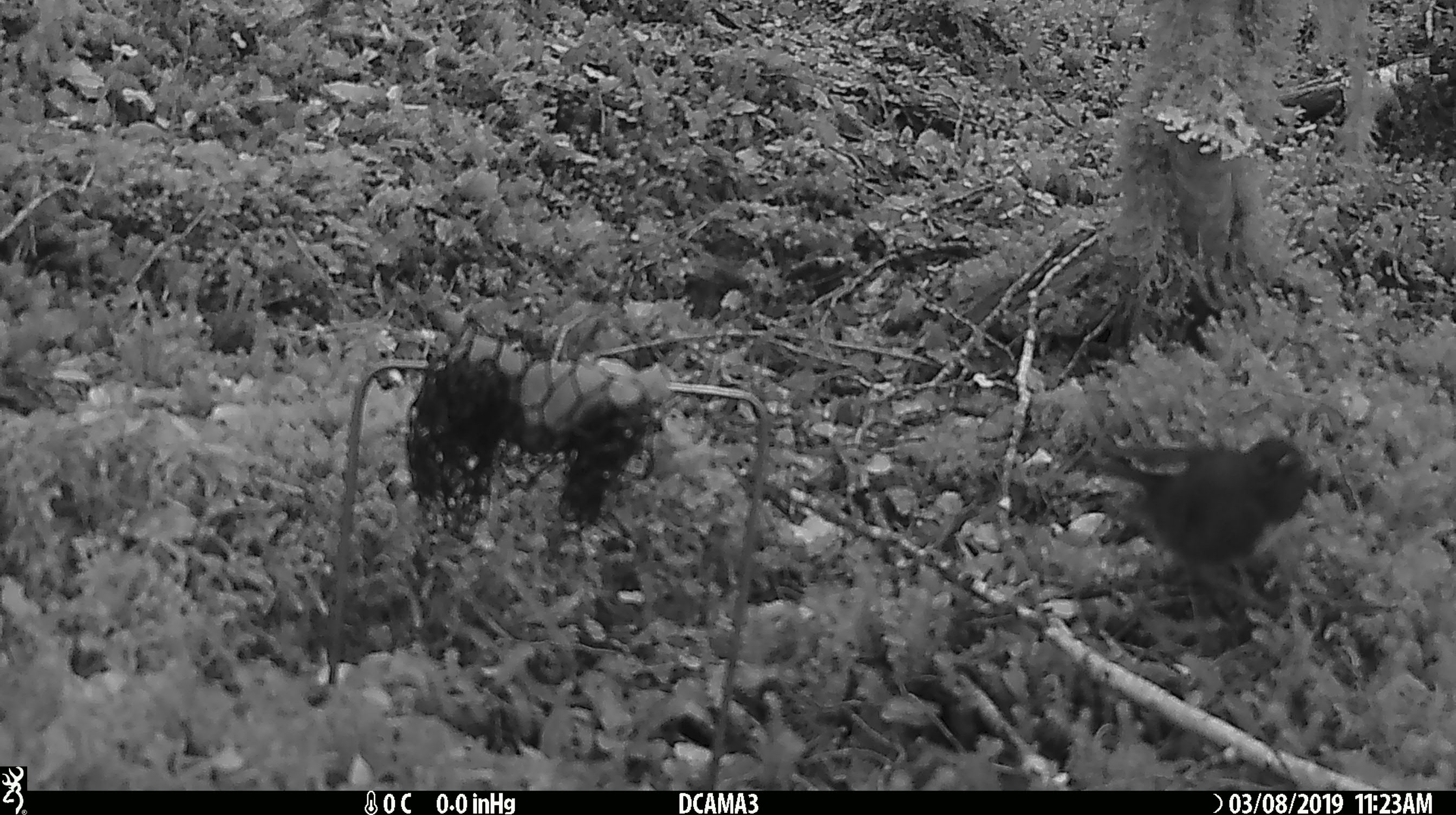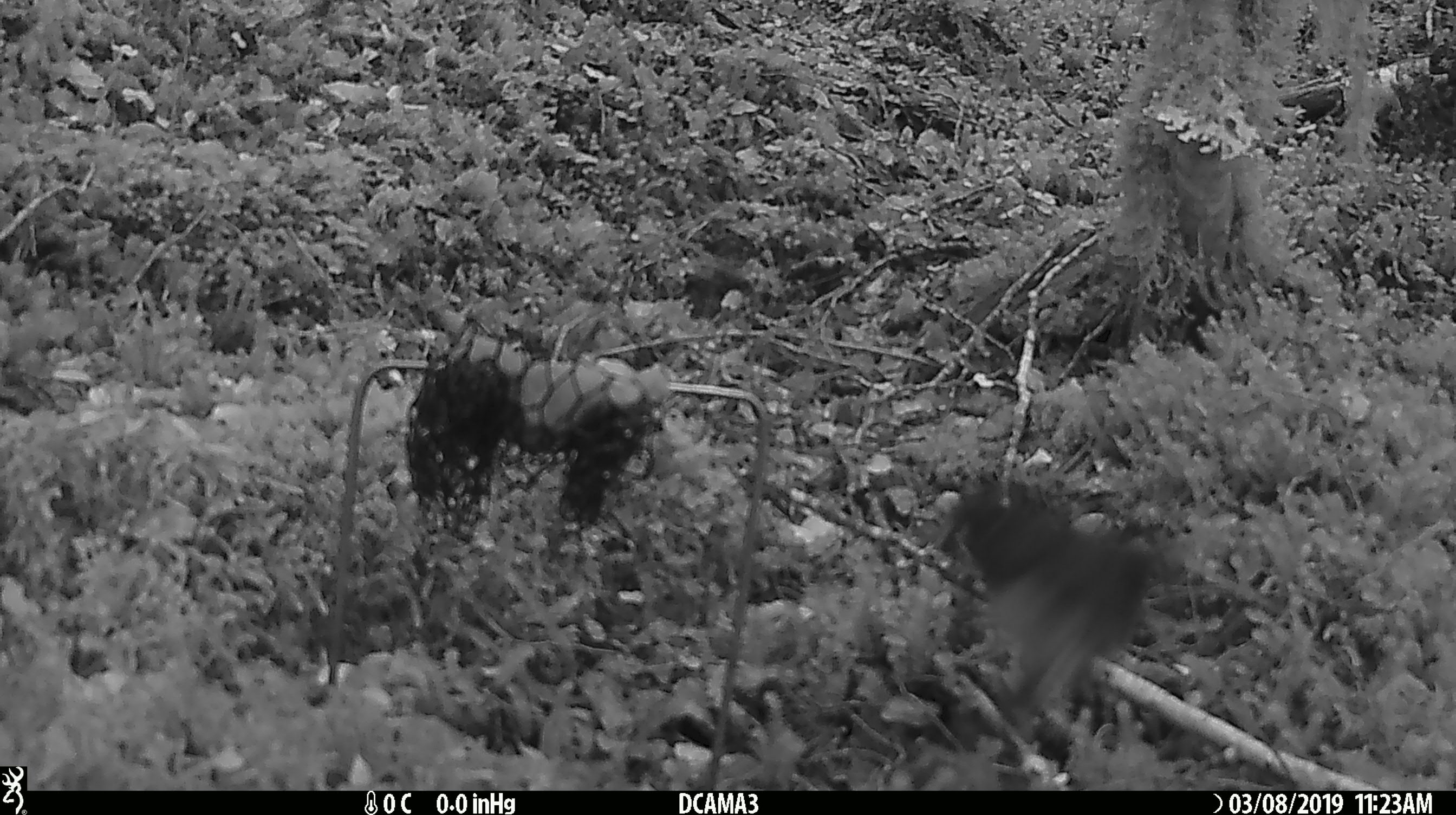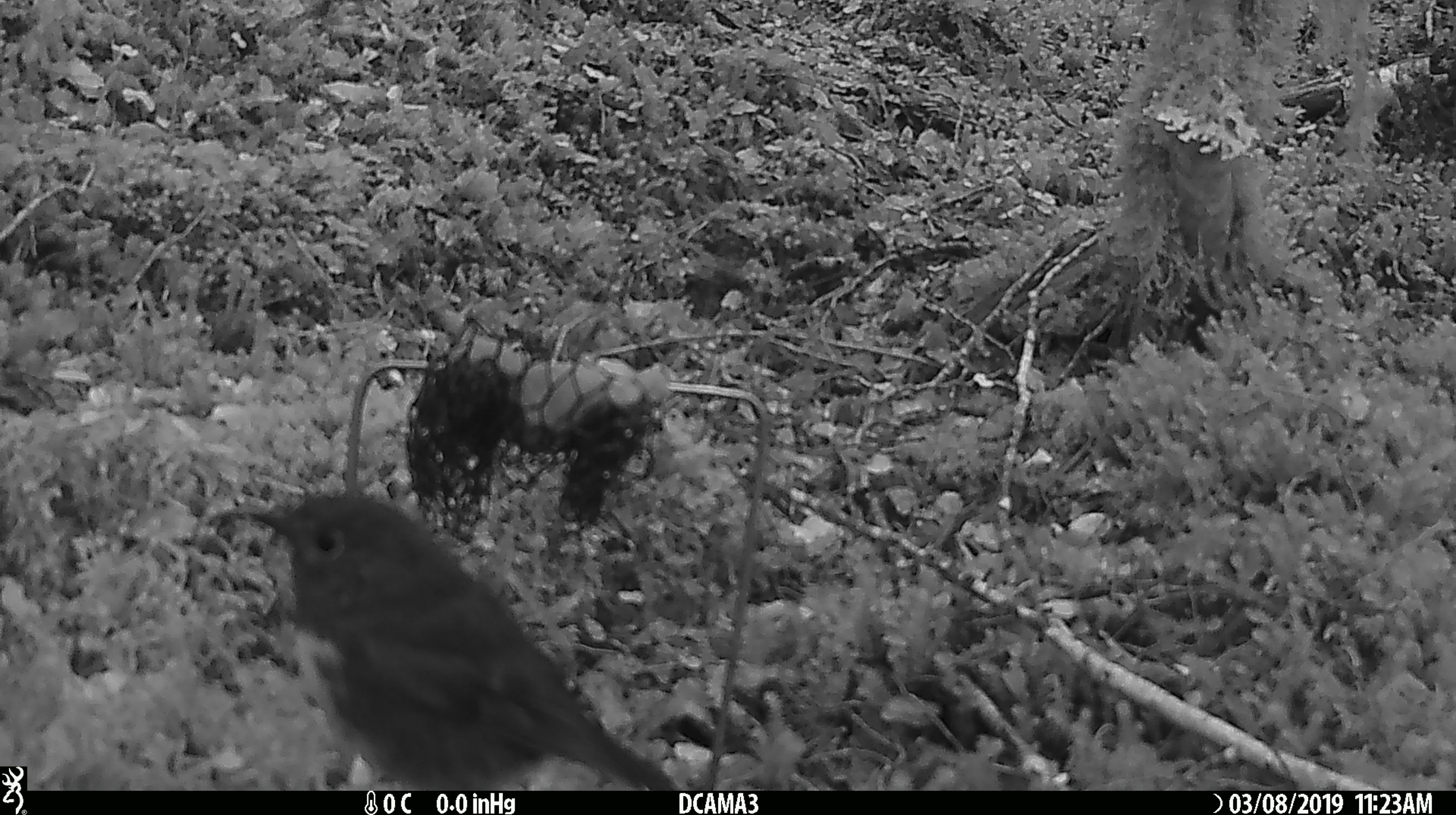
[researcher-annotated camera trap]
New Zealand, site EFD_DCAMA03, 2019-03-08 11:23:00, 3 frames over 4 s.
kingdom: Animalia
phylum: Chordata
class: Aves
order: Passeriformes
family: Petroicidae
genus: Petroica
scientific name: Petroica australis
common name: new zealand robin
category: robin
Robin (new zealand robin) (Petroica australis).